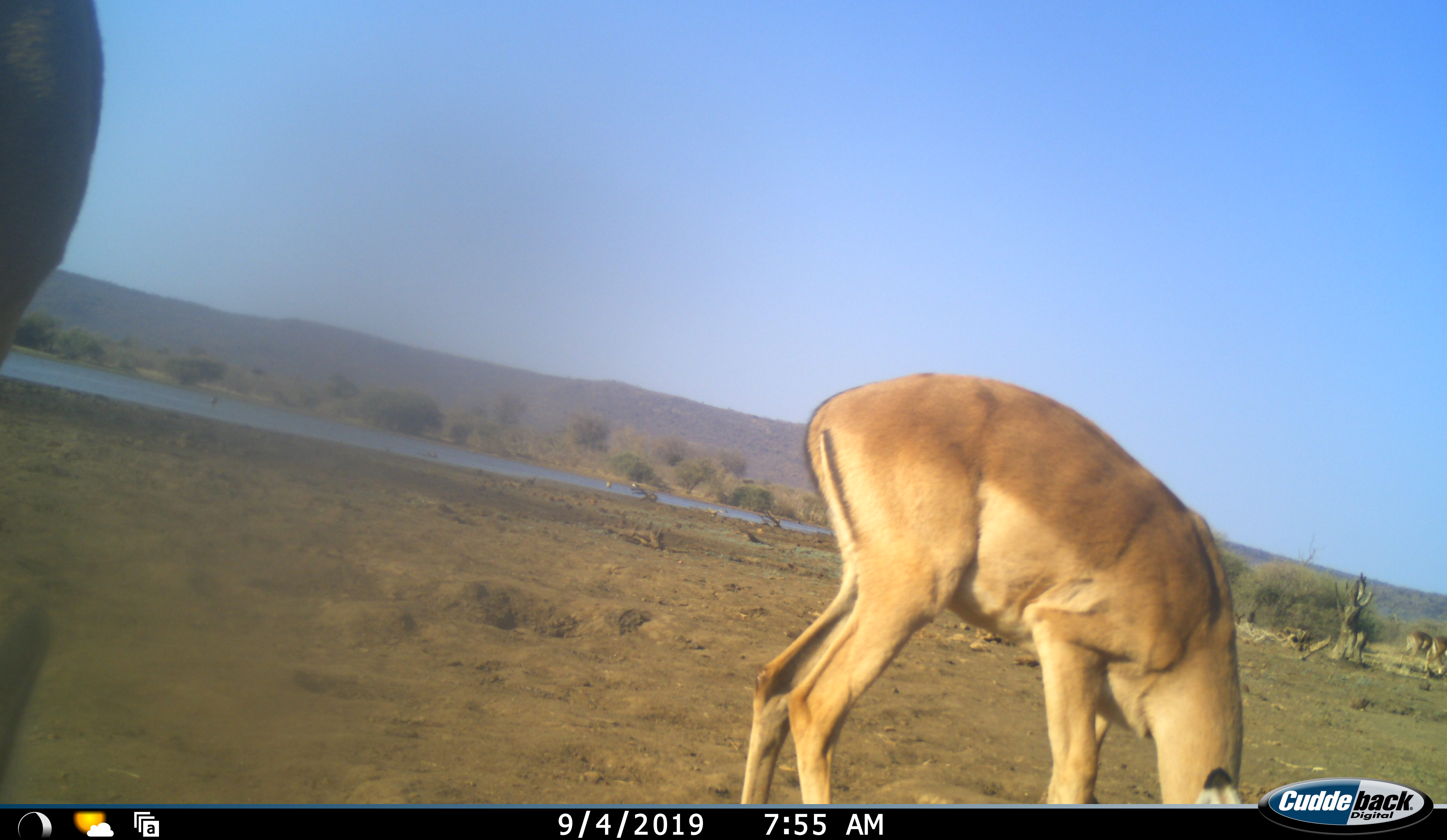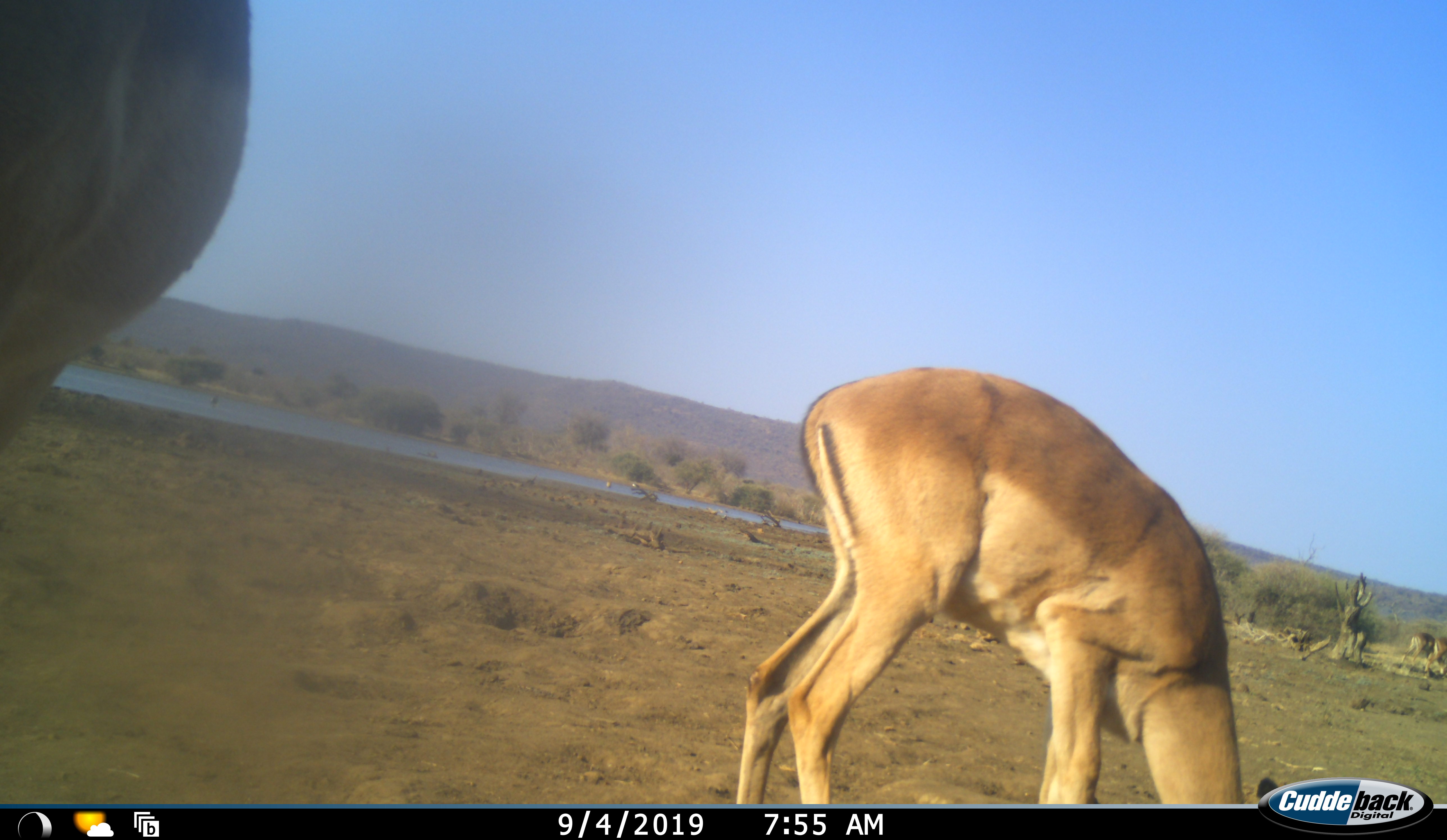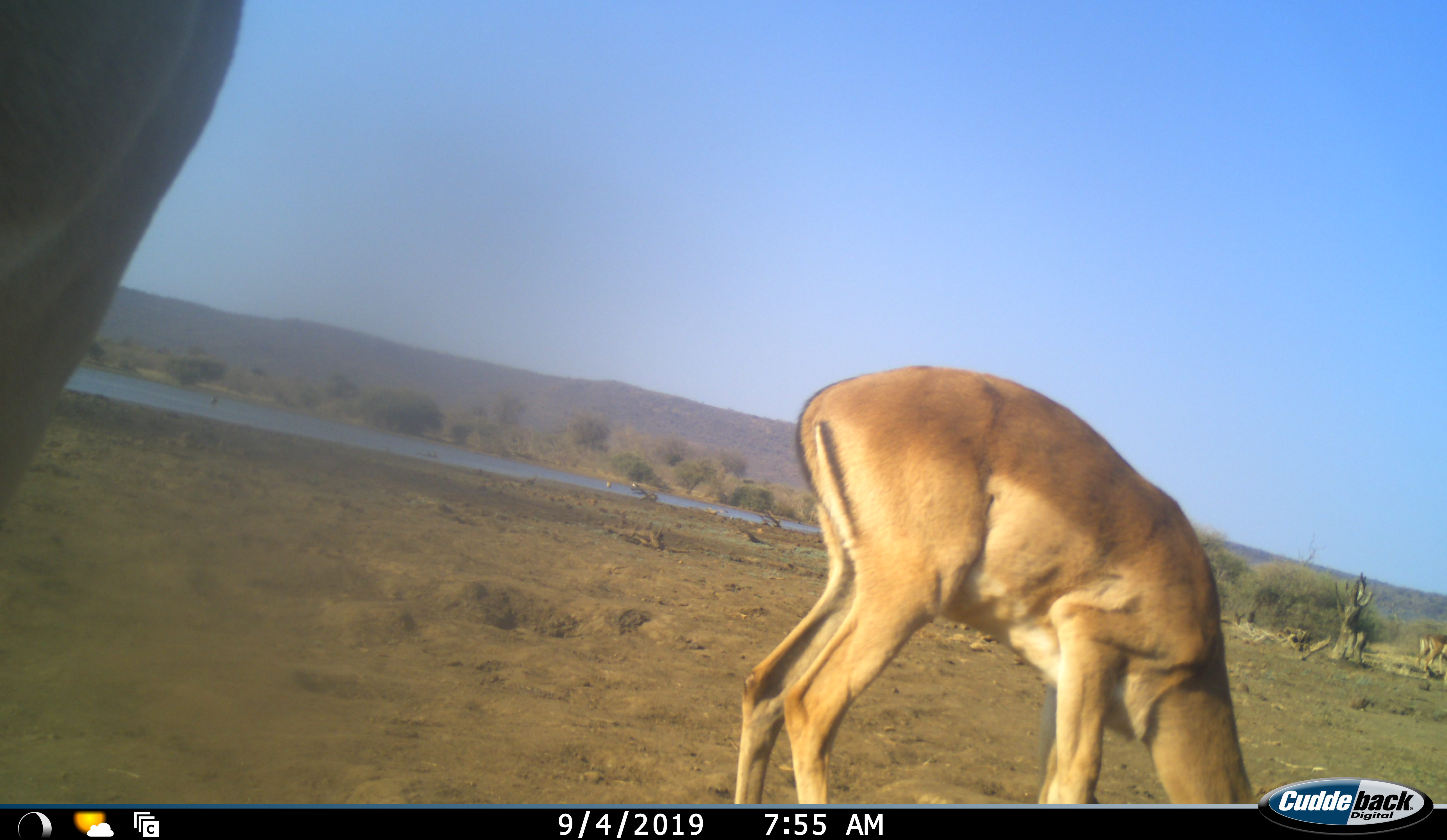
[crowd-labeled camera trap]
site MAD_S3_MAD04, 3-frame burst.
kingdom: Animalia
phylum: Chordata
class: Mammalia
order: Artiodactyla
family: Bovidae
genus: Aepyceros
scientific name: Aepyceros melampus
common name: impala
Impala (Aepyceros melampus), count 3. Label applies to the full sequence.